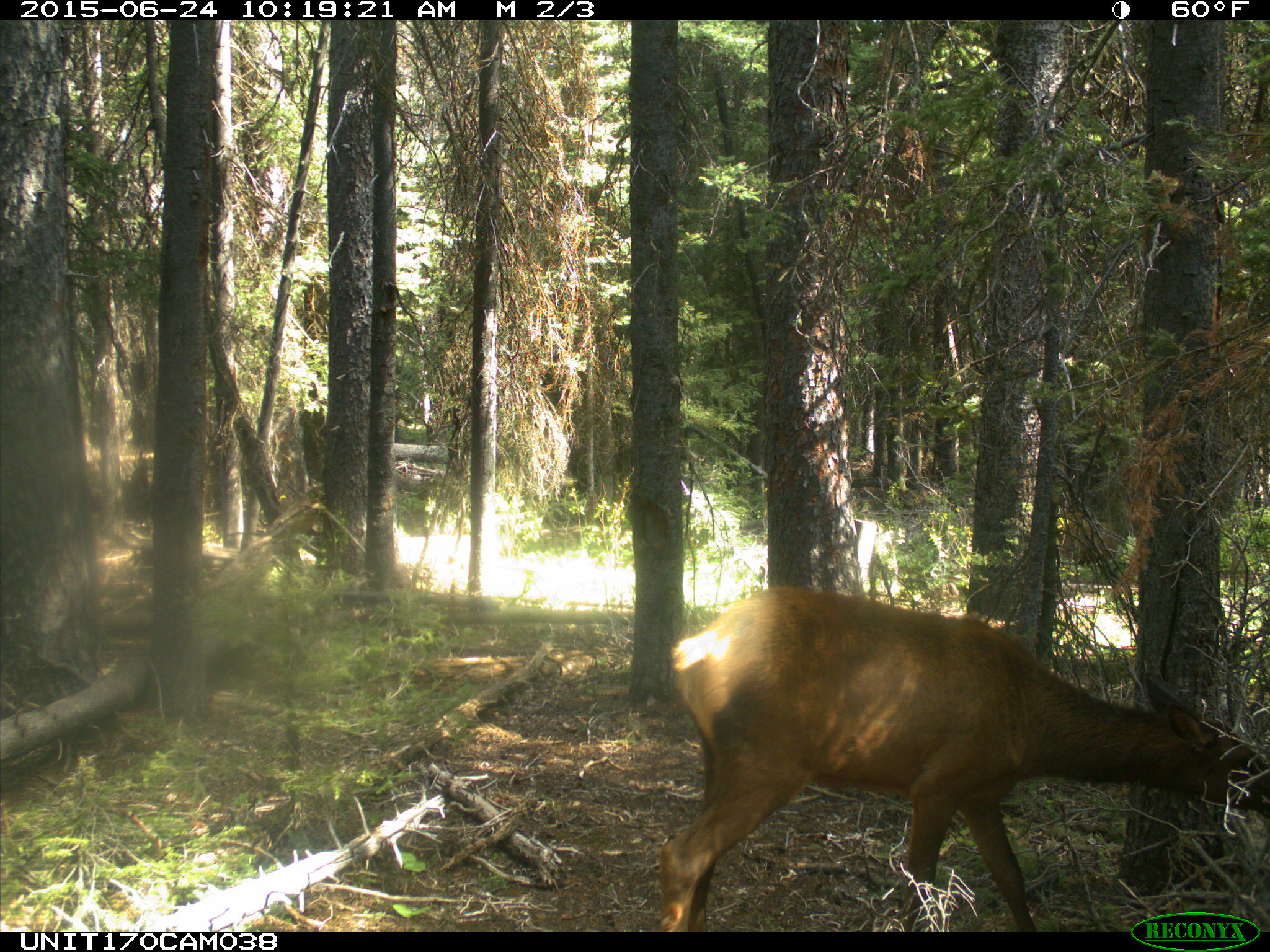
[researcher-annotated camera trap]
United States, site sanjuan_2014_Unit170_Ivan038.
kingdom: Animalia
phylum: Chordata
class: Mammalia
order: Artiodactyla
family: Cervidae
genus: Cervus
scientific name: Cervus elaphus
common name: red deer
Cervus elaphus (red deer).